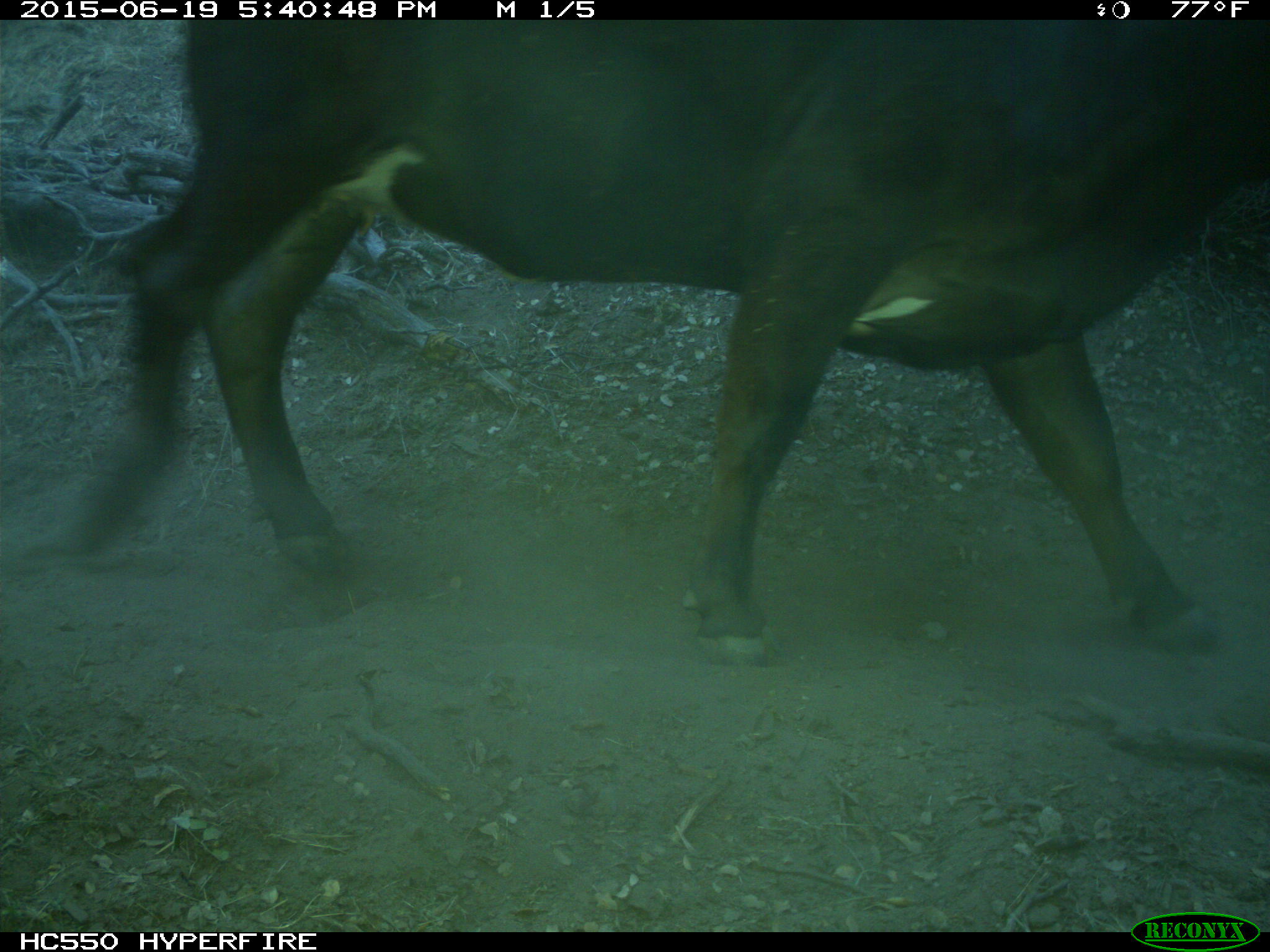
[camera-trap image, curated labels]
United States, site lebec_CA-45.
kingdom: Animalia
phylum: Chordata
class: Mammalia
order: Artiodactyla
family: Bovidae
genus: Bos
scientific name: Bos taurus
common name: domestic cow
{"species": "Bos taurus (domestic cow)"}